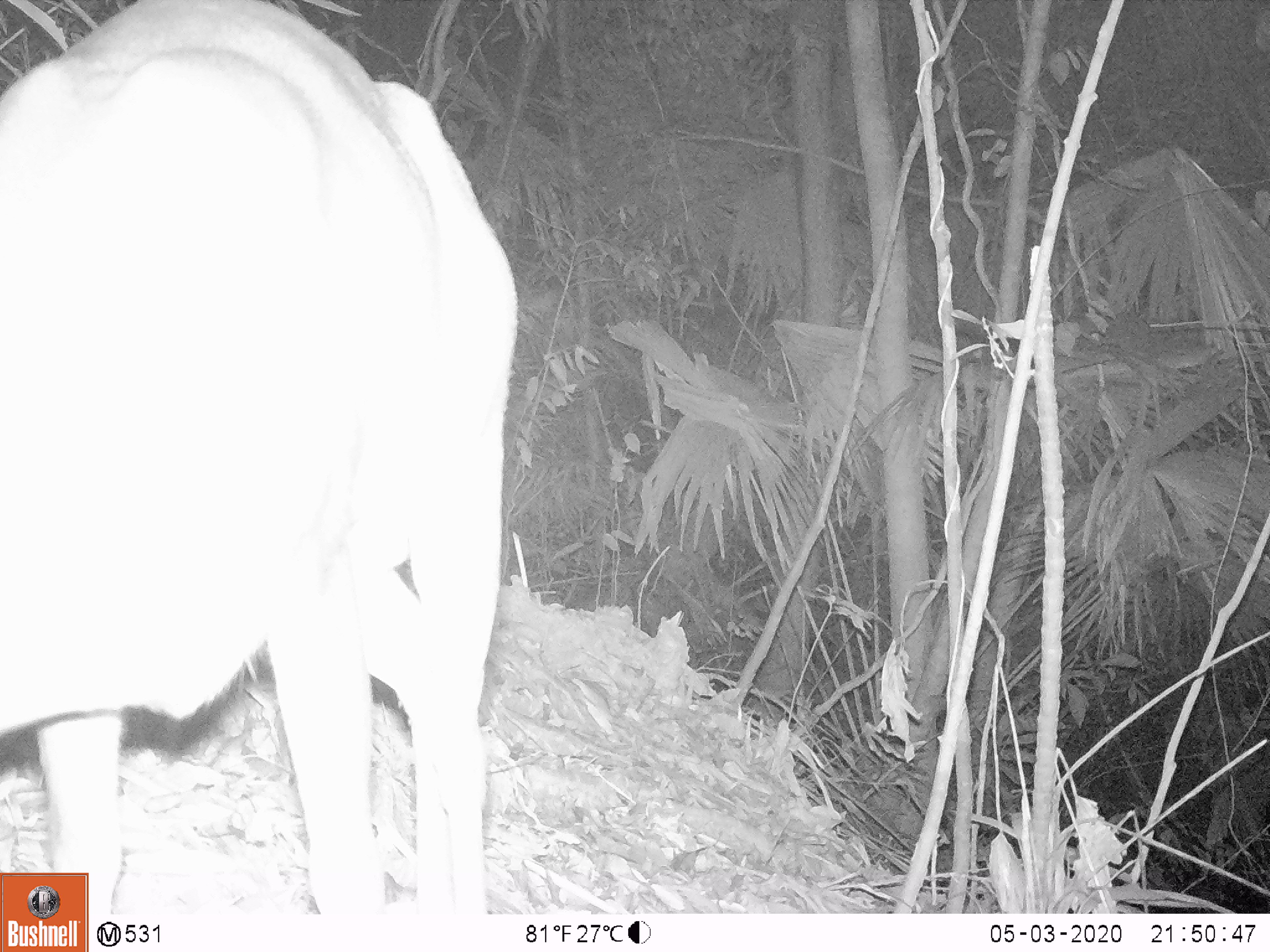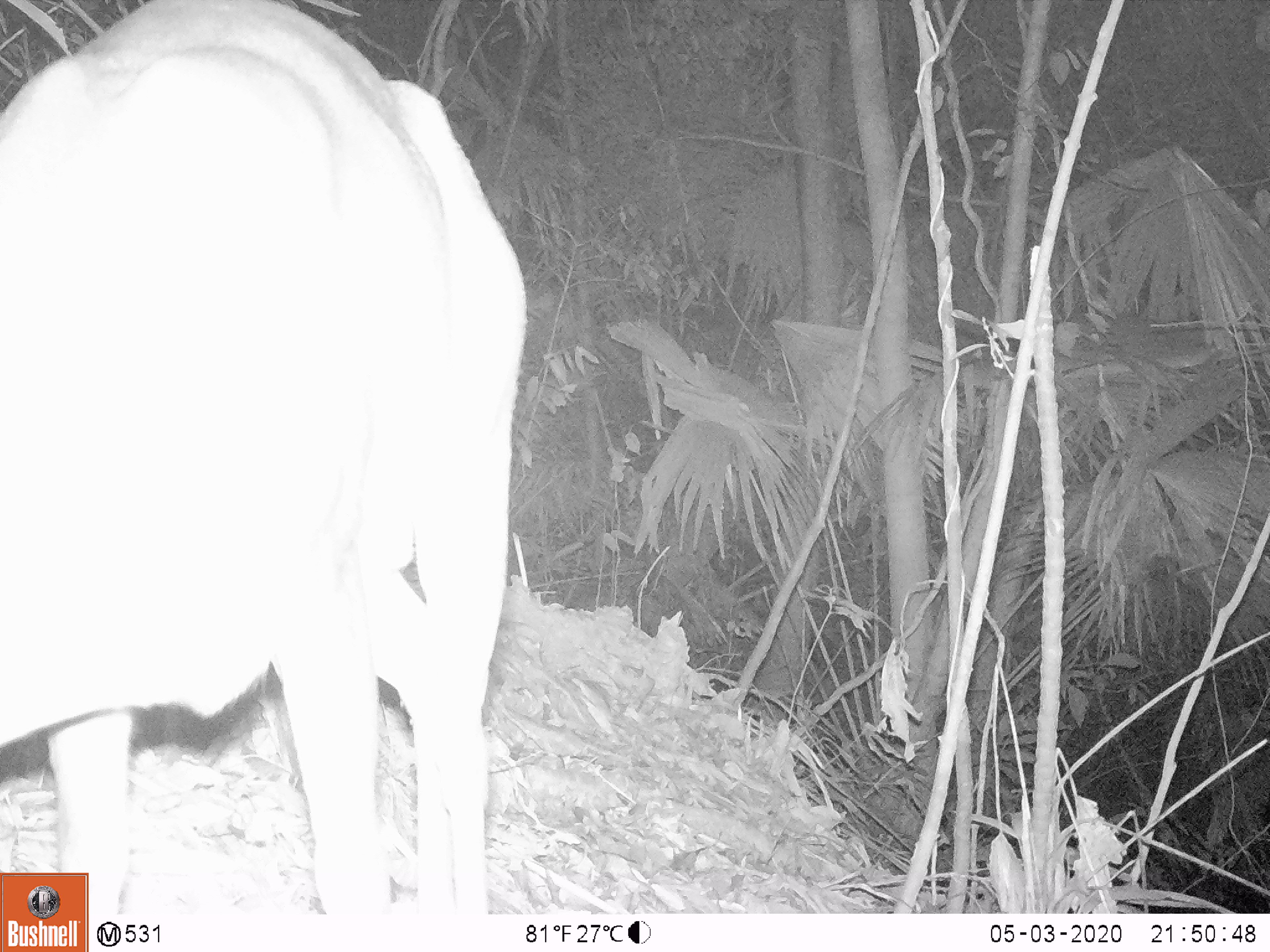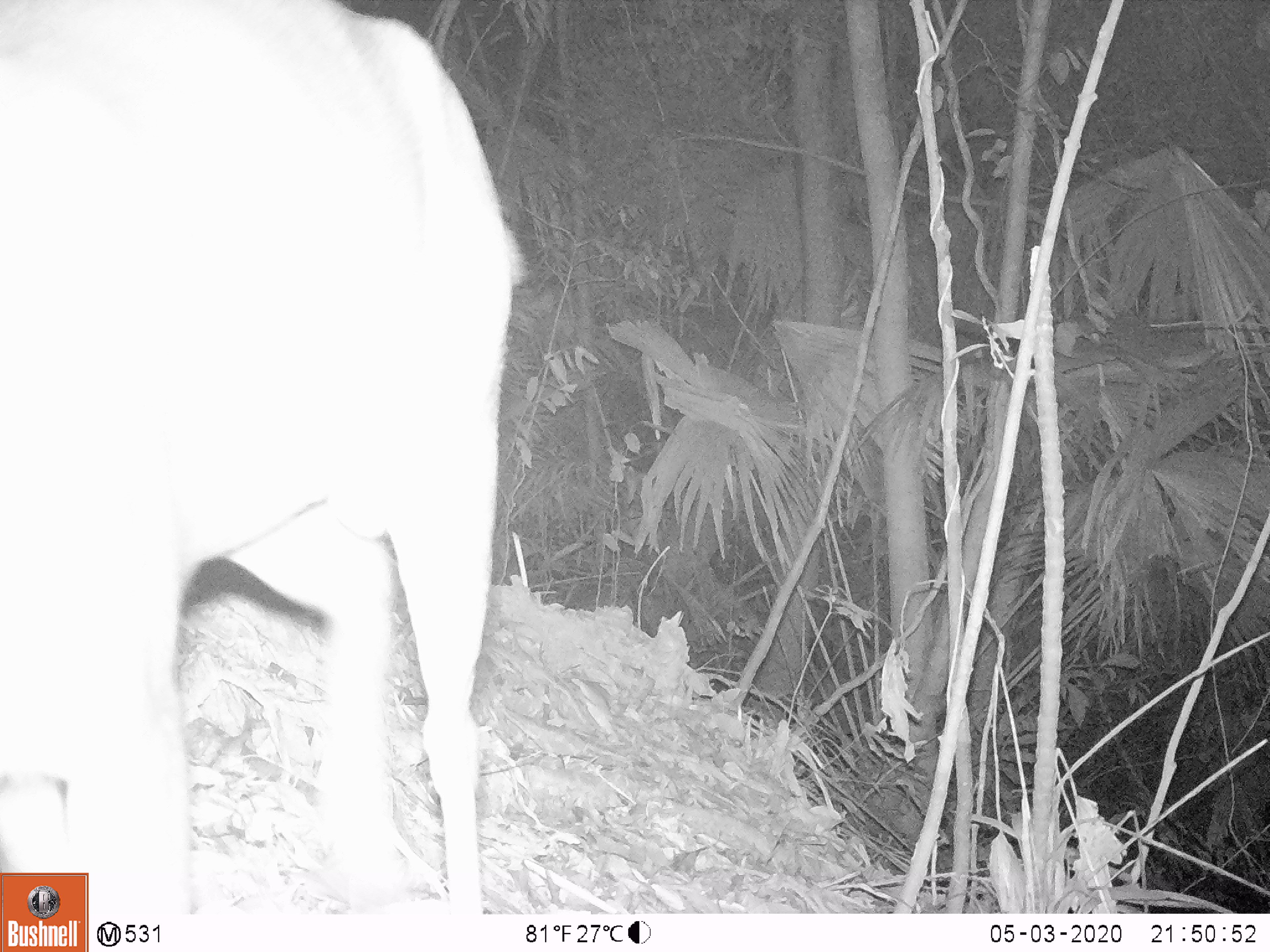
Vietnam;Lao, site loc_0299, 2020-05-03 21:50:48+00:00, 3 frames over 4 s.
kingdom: Animalia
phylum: Chordata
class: Mammalia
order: Artiodactyla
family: Cervidae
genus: Muntiacus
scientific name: Muntiacus rooseveltorum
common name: roosevelt's muntjac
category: roosevelts muntjac group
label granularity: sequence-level